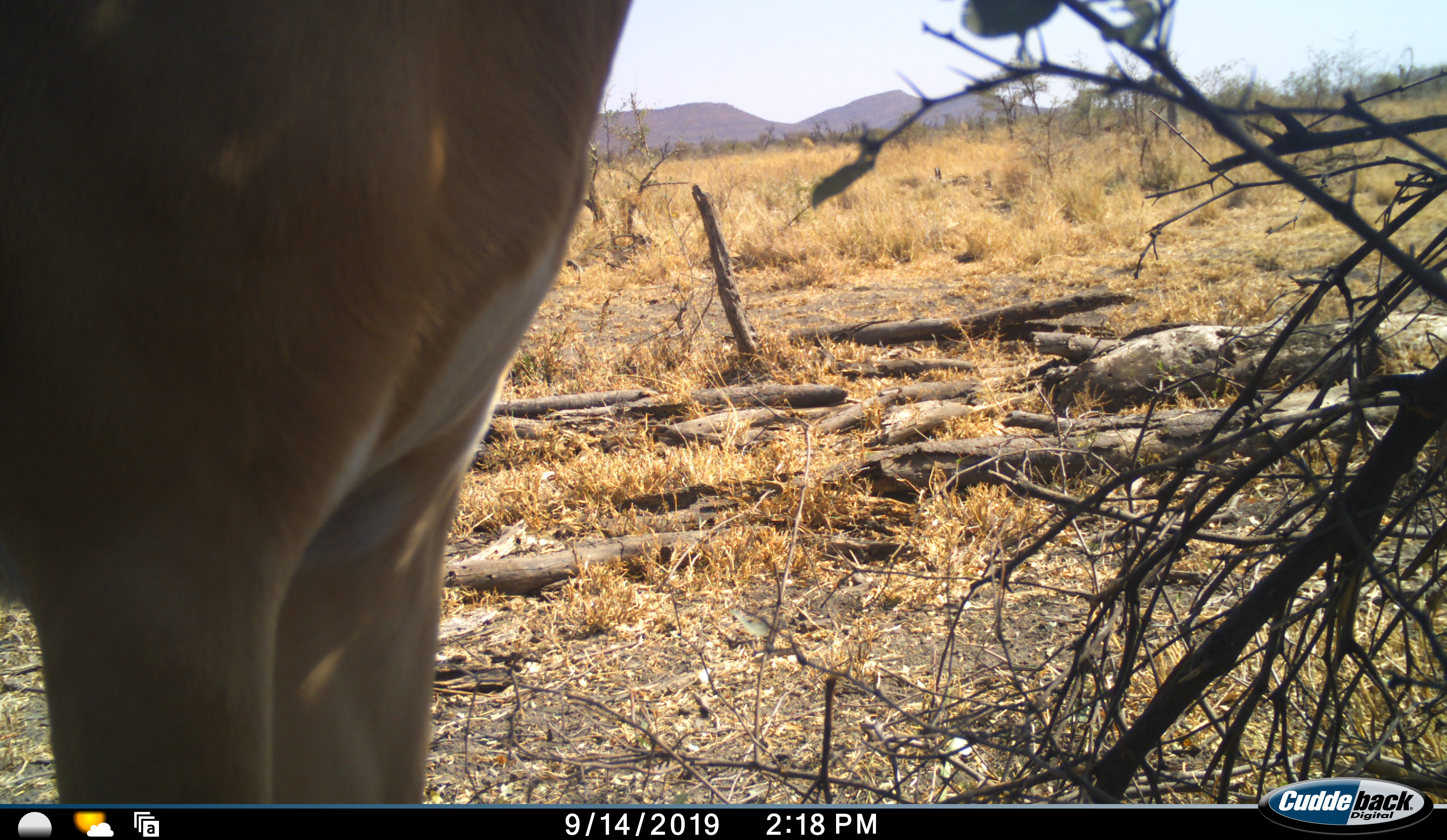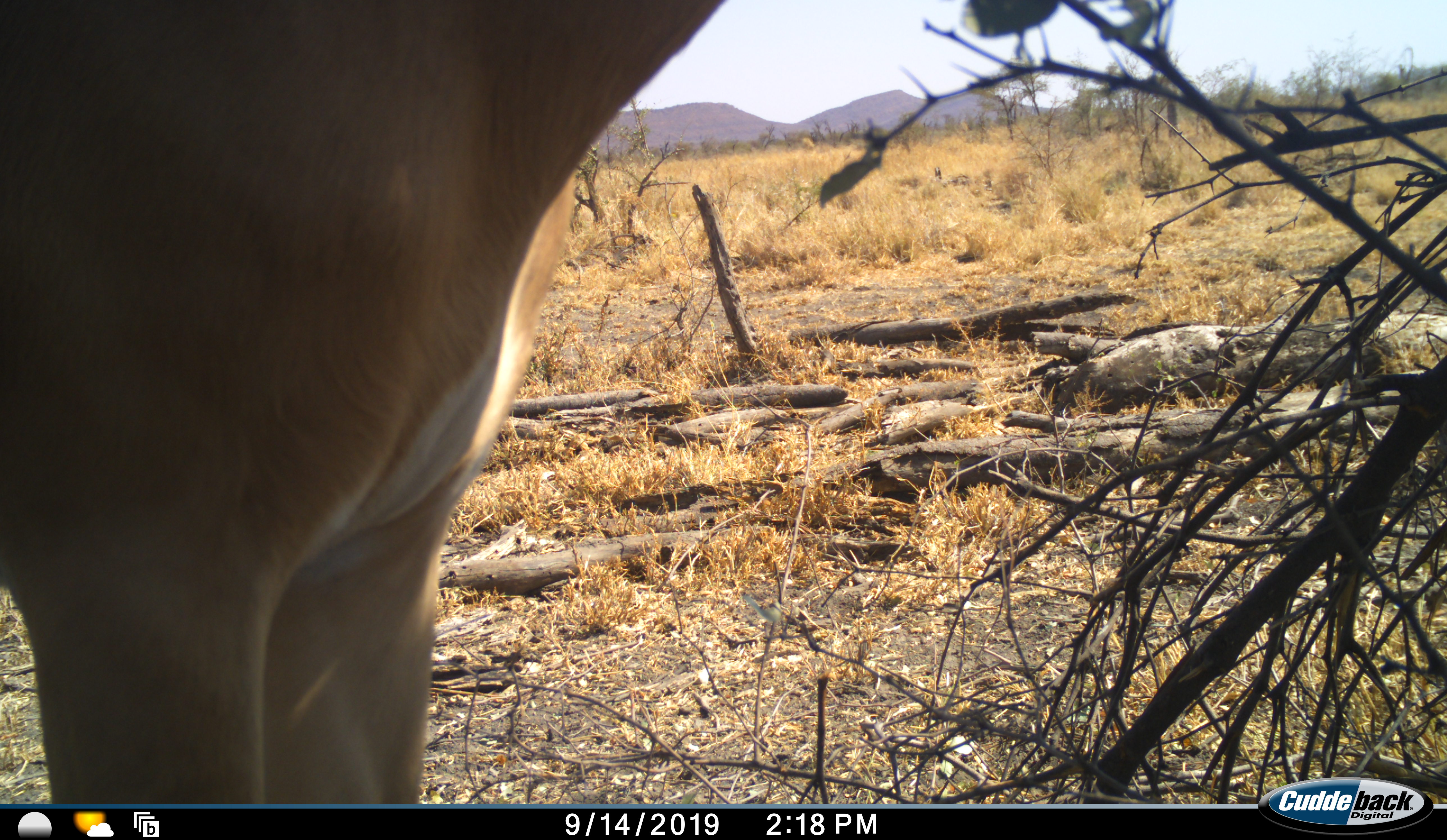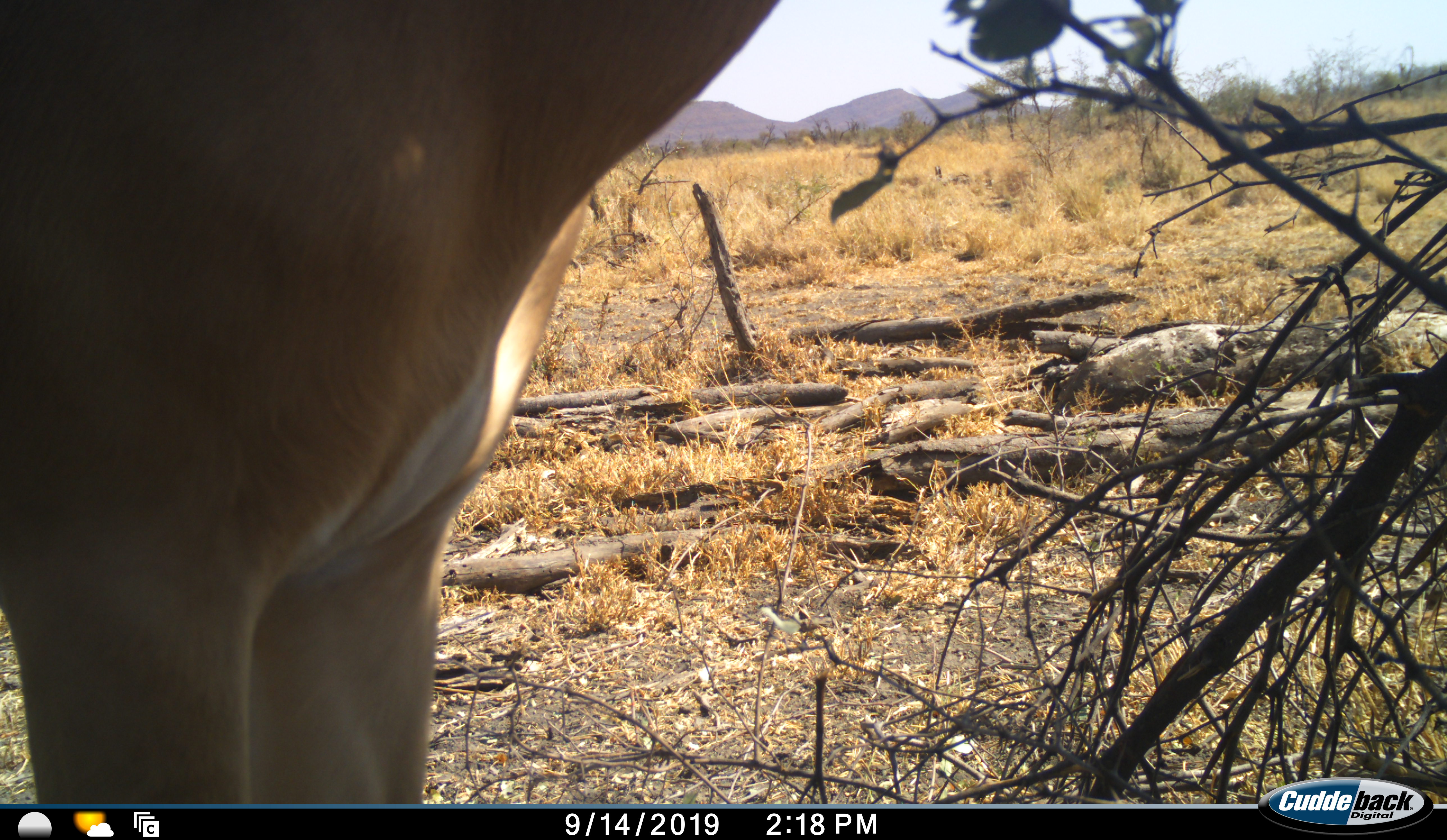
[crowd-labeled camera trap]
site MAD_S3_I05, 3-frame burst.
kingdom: Animalia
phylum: Chordata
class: Mammalia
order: Artiodactyla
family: Bovidae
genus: Aepyceros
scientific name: Aepyceros melampus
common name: impala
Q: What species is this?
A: Impala (Aepyceros melampus).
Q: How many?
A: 1.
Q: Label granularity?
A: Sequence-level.